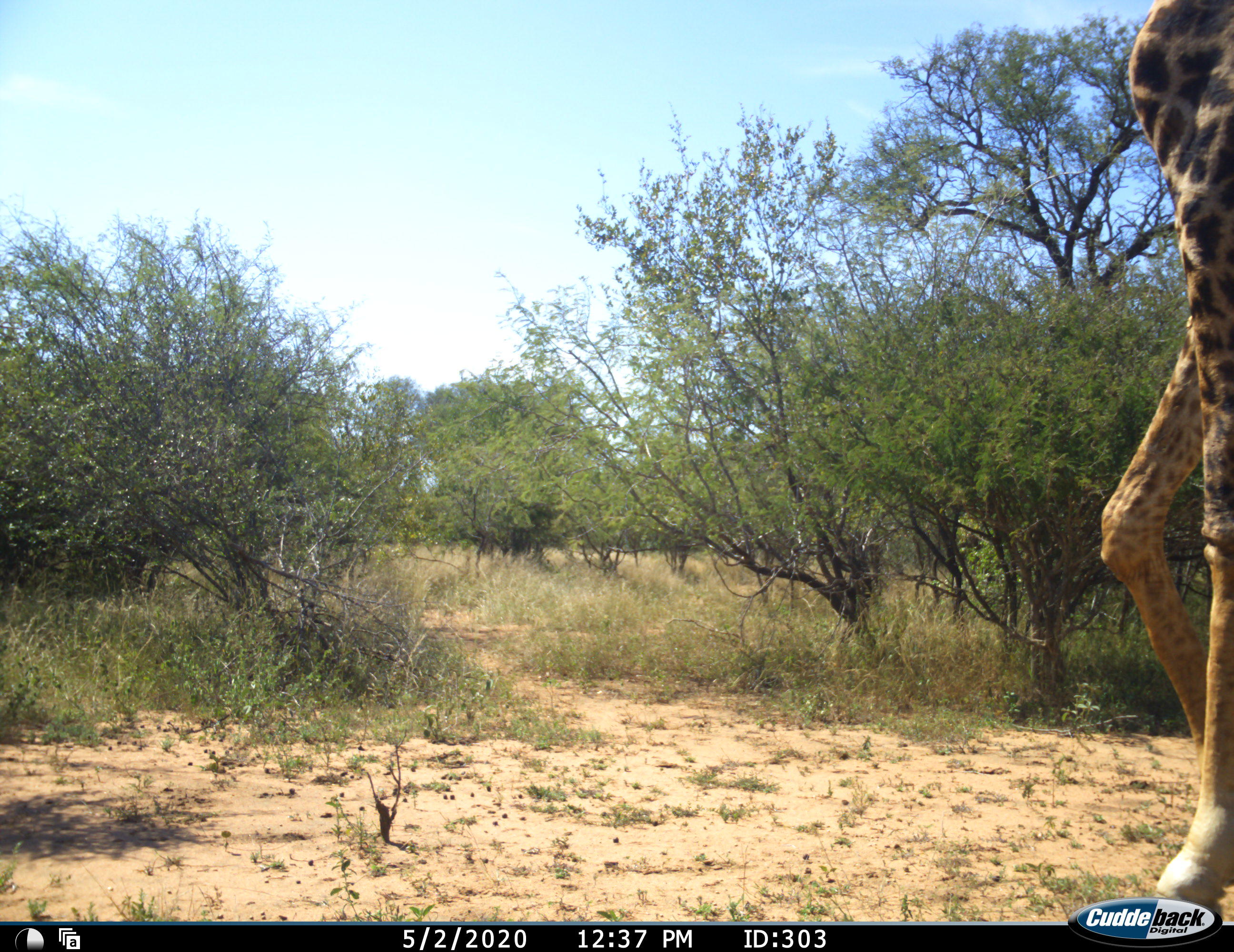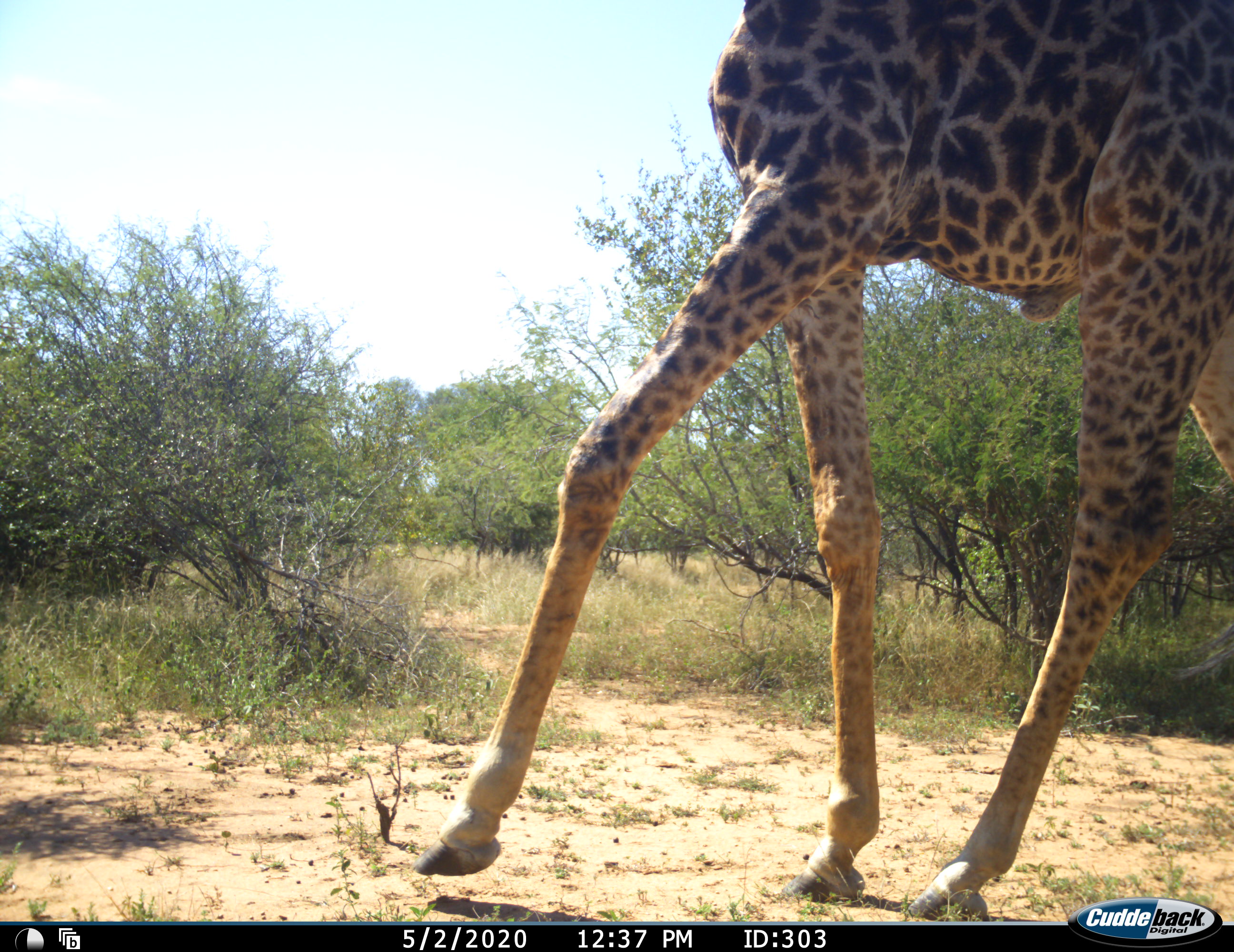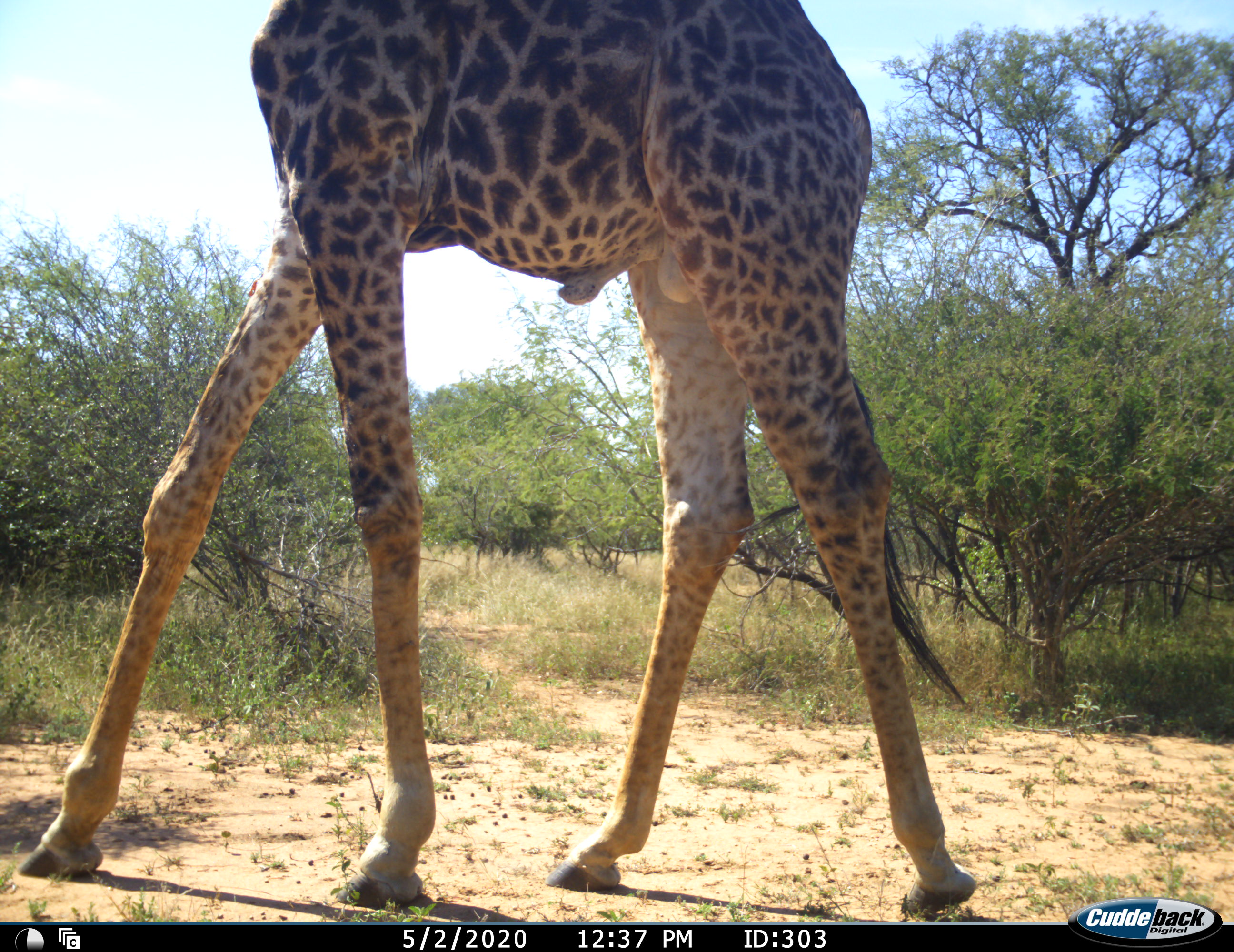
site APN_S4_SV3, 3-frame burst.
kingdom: Animalia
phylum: Chordata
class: Mammalia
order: Artiodactyla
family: Giraffidae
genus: Giraffa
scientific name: Giraffa camelopardalis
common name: giraffe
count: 1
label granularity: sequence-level